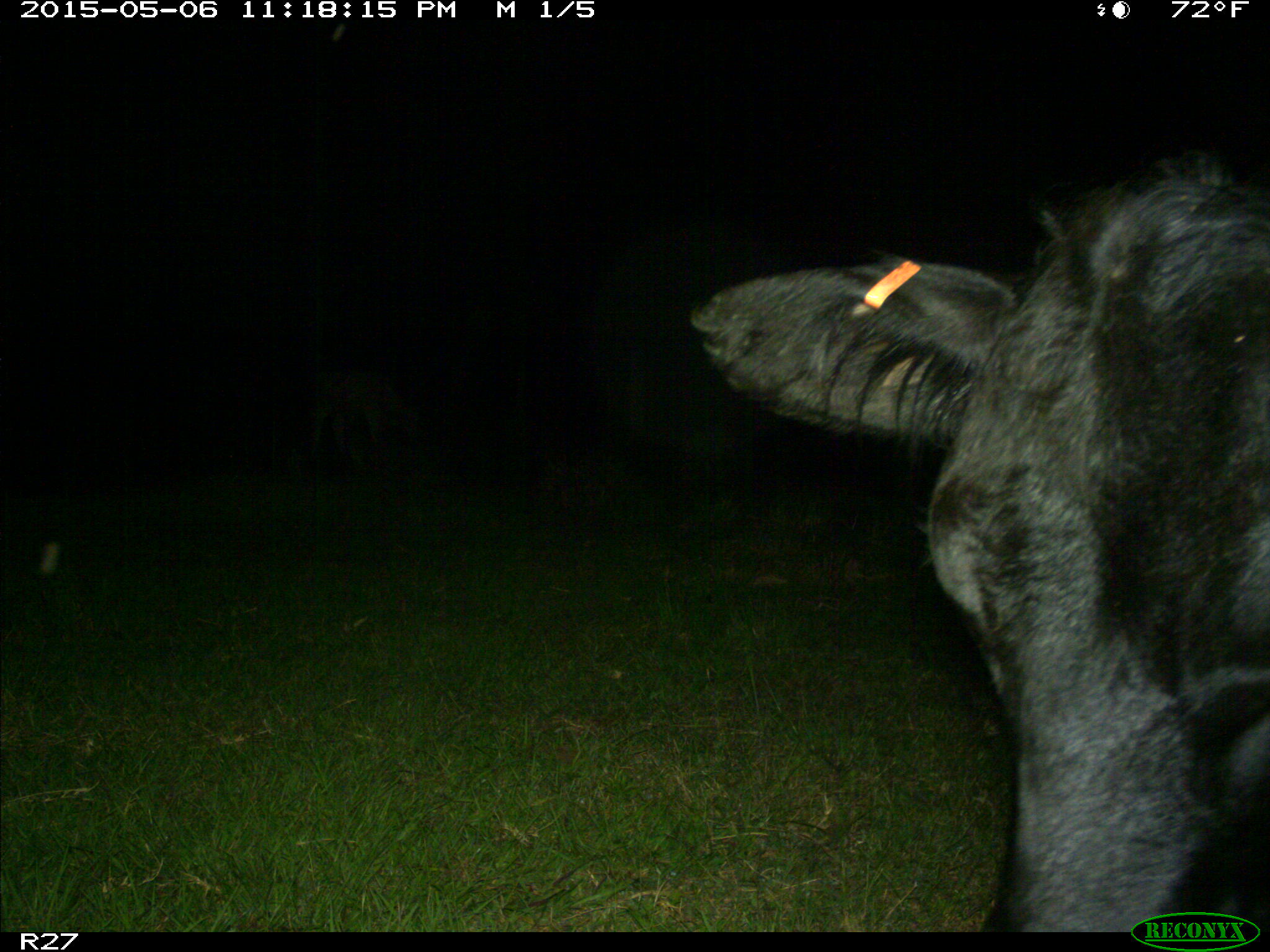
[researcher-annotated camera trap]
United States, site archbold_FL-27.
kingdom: Animalia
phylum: Chordata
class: Mammalia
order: Artiodactyla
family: Bovidae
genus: Bos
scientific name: Bos taurus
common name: domestic cow